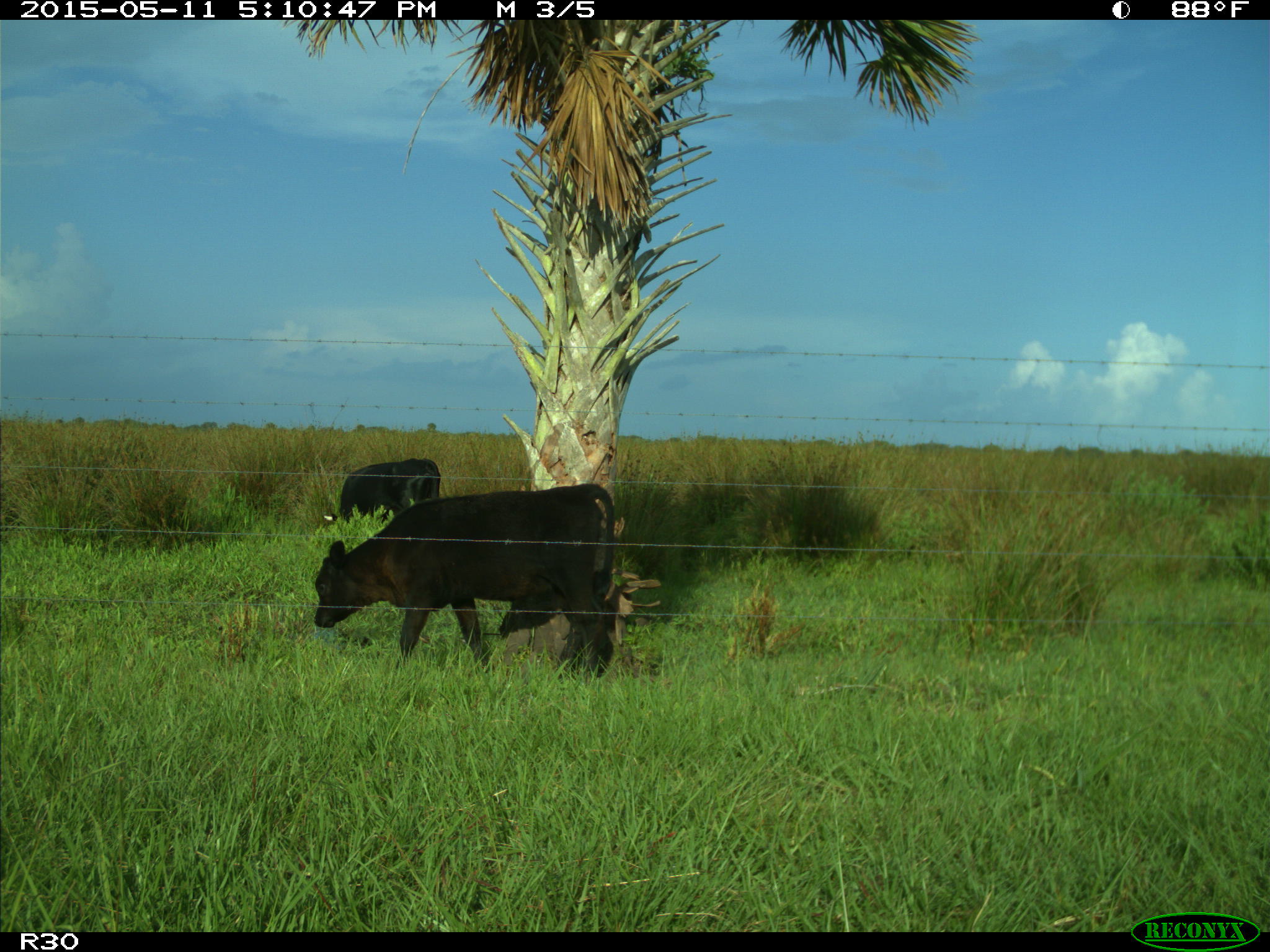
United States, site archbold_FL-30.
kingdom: Animalia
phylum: Chordata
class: Mammalia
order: Artiodactyla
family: Bovidae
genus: Bos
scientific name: Bos taurus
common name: domestic cow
Bos taurus (domestic cow).